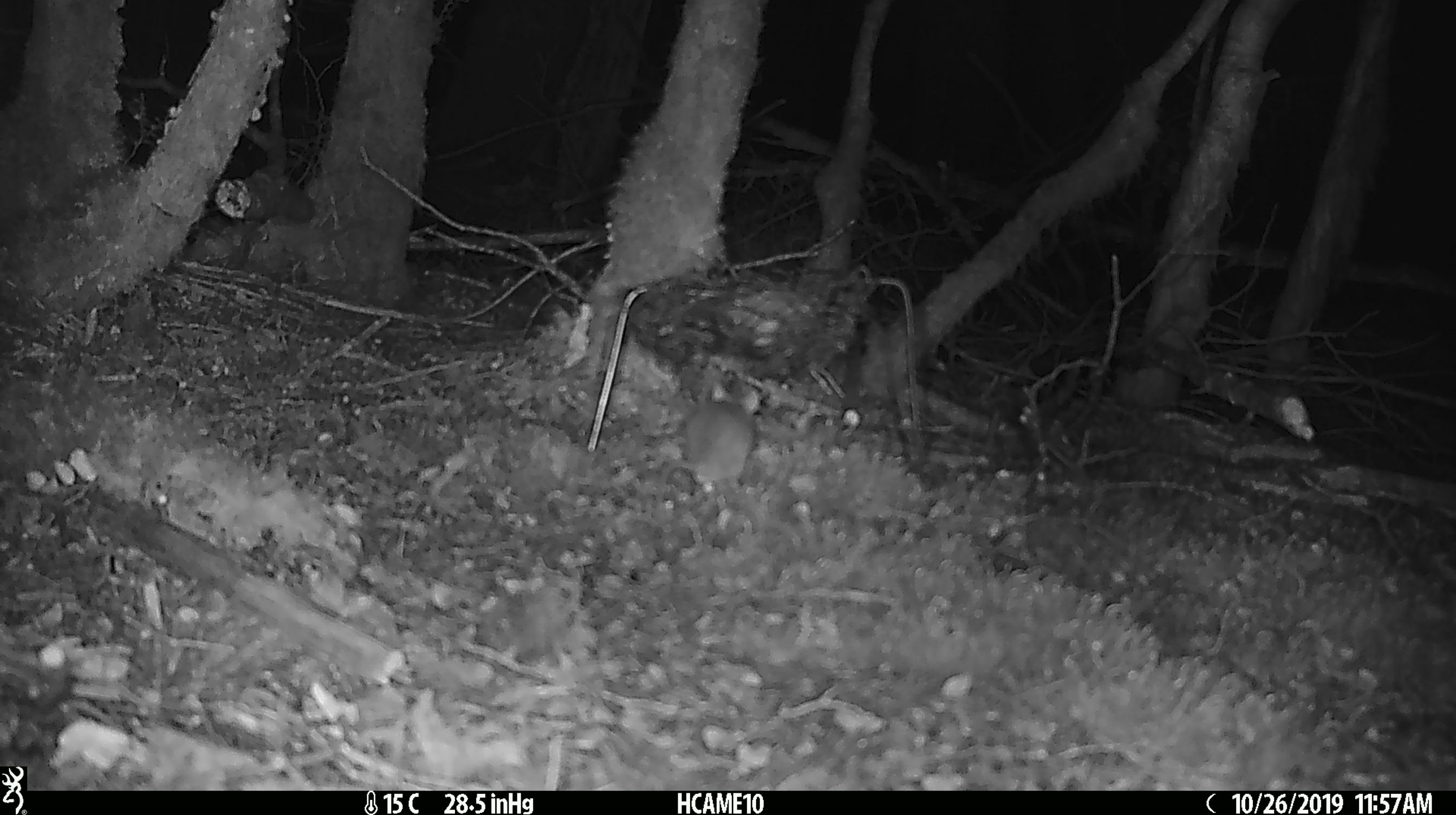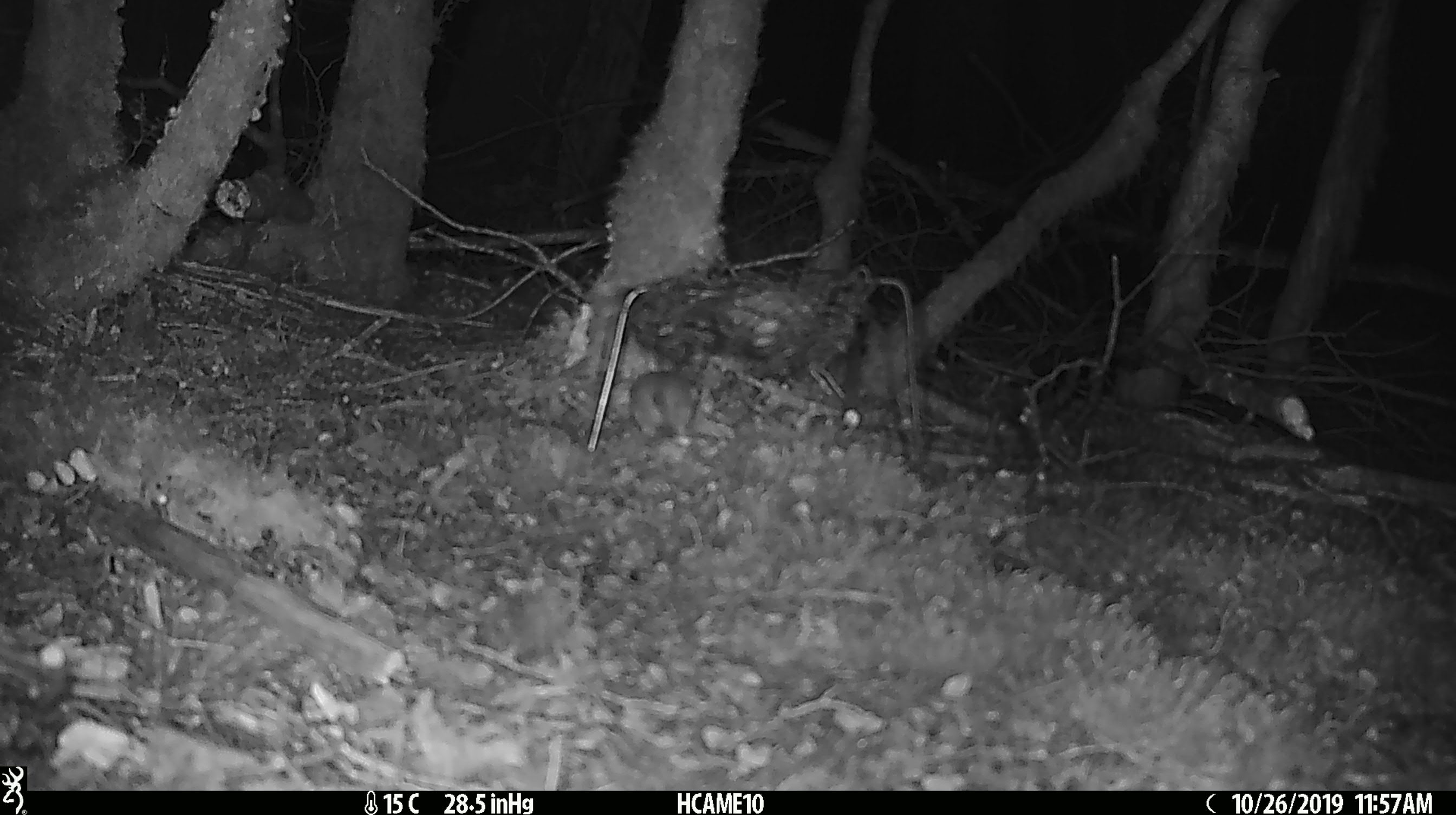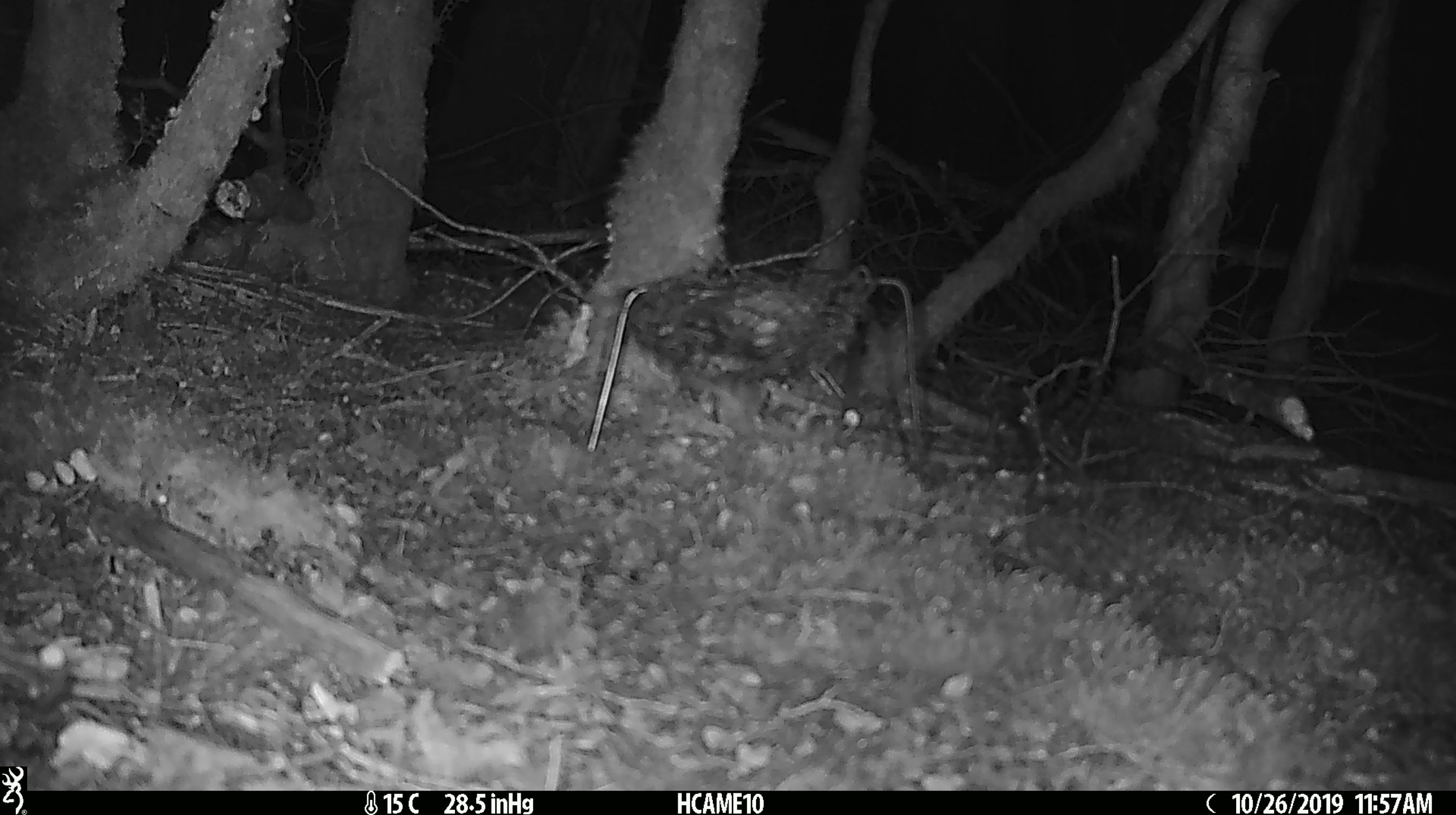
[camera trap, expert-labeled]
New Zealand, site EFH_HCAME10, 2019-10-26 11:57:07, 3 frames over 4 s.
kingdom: Animalia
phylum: Chordata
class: Mammalia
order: Rodentia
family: Muridae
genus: Mus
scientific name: Mus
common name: mouse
Mouse (Mus).